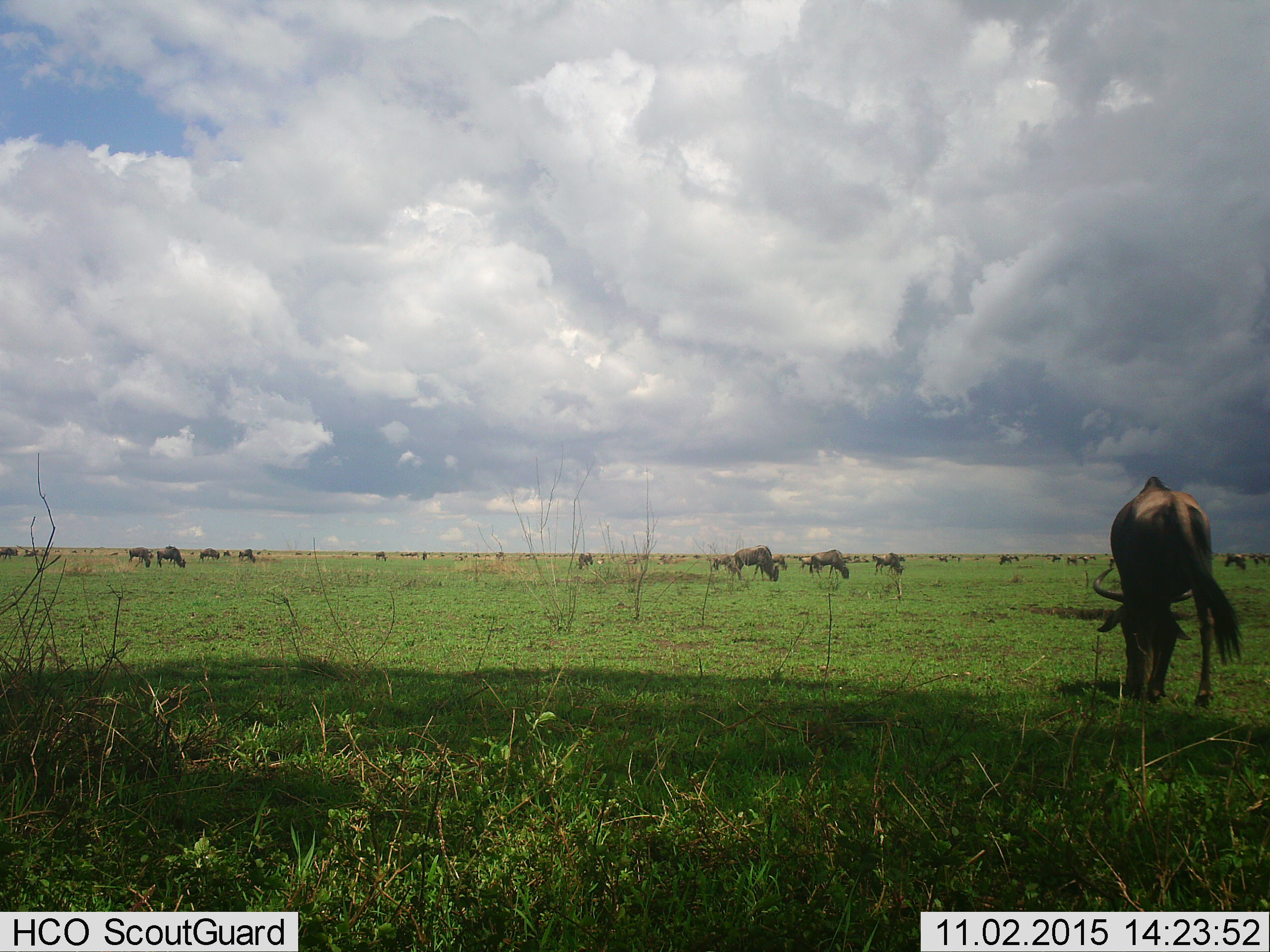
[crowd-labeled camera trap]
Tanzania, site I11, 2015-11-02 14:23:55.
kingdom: Animalia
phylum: Chordata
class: Mammalia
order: Artiodactyla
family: Bovidae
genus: Connochaetes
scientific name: Connochaetes taurinus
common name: blue wildebeest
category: wildebeest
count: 11-50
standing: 67%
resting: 11%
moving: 22%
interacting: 0%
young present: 11%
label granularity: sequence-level